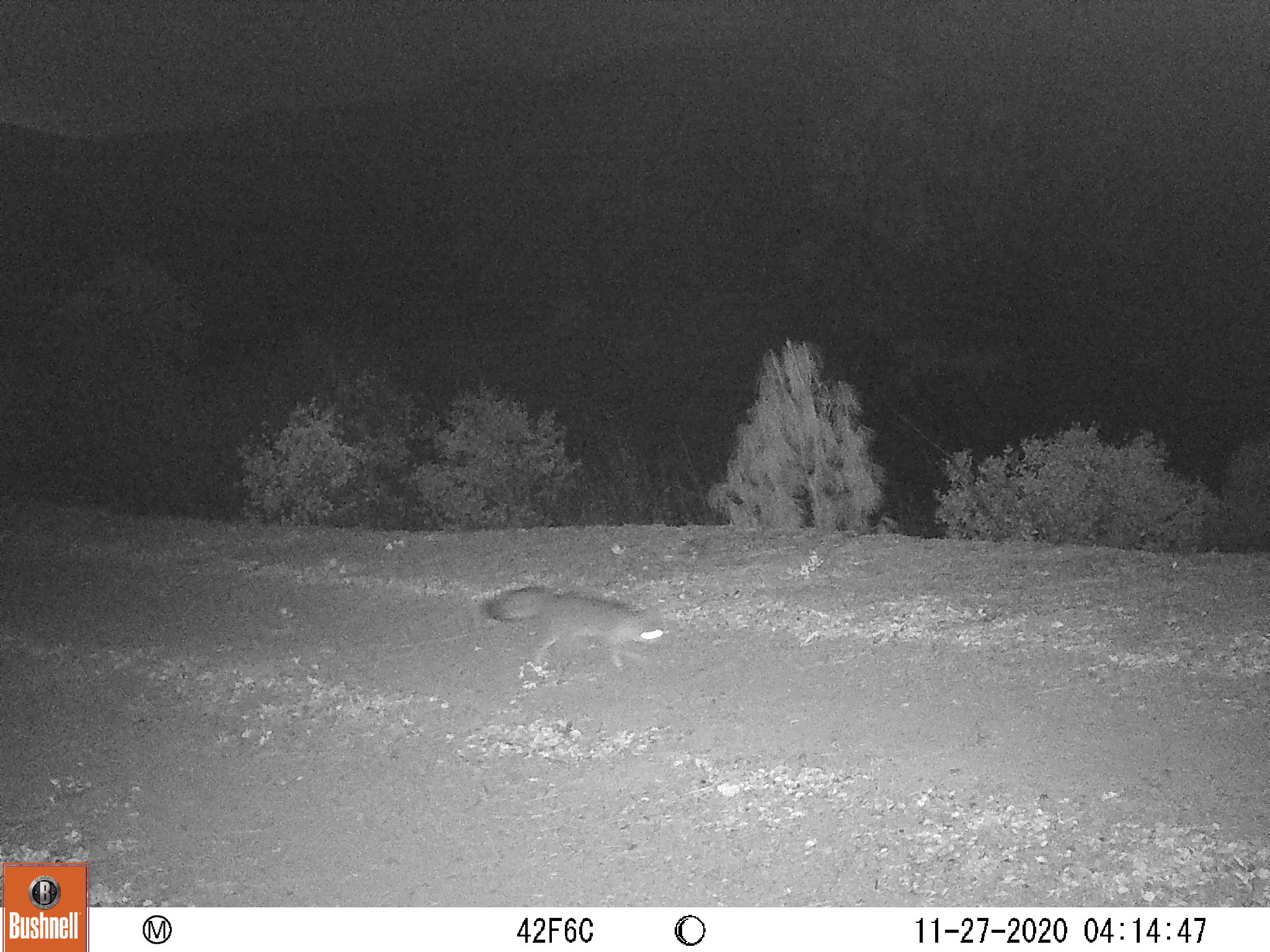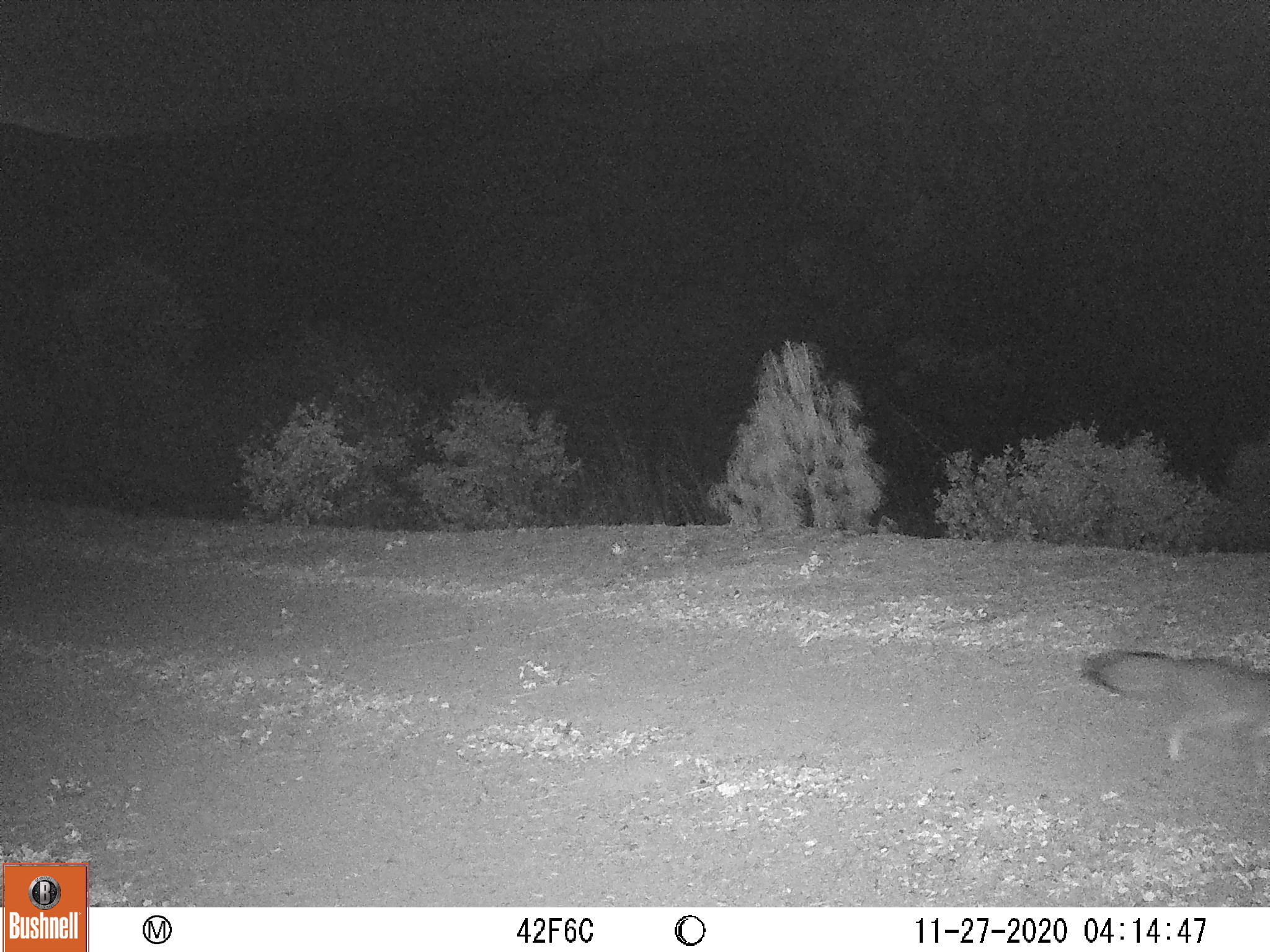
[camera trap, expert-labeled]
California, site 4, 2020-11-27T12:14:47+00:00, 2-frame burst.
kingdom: Animalia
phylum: Chordata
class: Mammalia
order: Carnivora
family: Canidae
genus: Urocyon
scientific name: Urocyon cinereoargenteus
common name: gray fox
Gray fox (Urocyon cinereoargenteus).